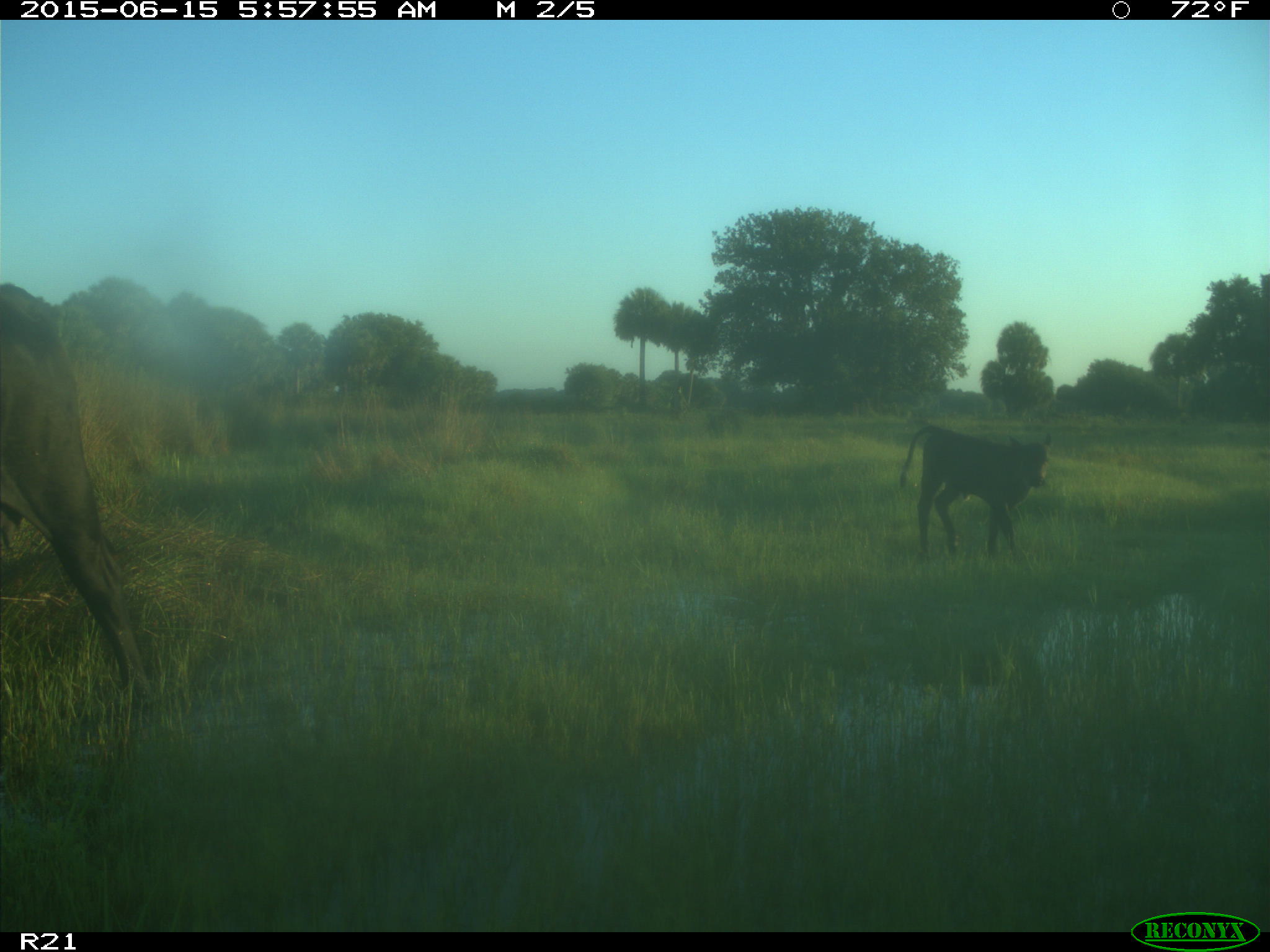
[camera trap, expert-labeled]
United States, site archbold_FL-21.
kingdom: Animalia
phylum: Chordata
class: Mammalia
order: Artiodactyla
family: Bovidae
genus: Bos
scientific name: Bos taurus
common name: domestic cow